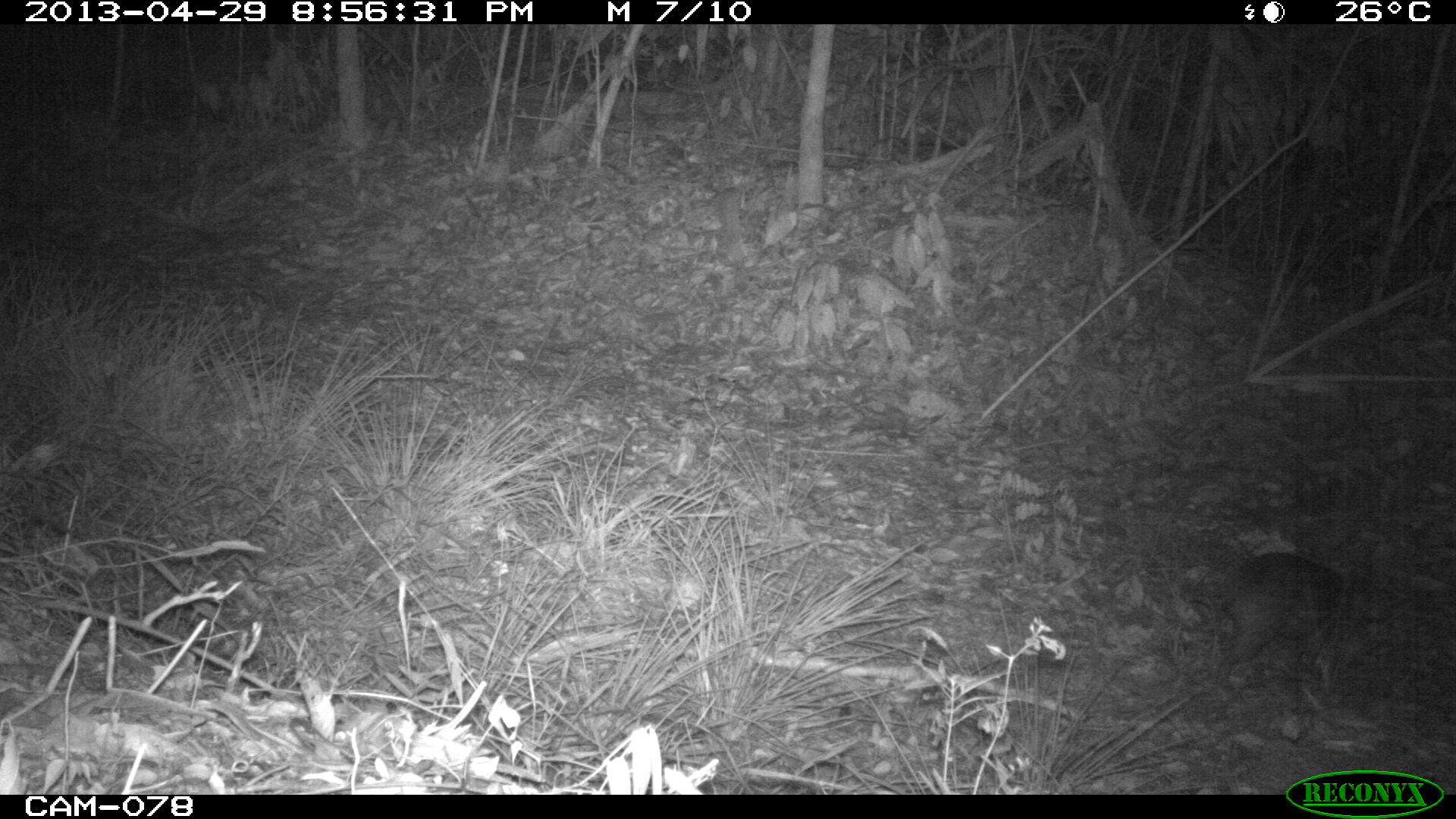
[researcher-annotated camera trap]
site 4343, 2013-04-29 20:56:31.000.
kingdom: Animalia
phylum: Chordata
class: Mammalia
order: Rodentia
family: Cuniculidae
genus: Cuniculus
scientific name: Cuniculus paca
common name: lowland paca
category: agouti paca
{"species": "agouti paca (lowland paca) (Cuniculus paca)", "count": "1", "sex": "female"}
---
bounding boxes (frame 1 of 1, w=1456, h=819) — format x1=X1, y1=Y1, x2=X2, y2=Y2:
agouti paca: x1=1189, y1=521, x2=1364, y2=675